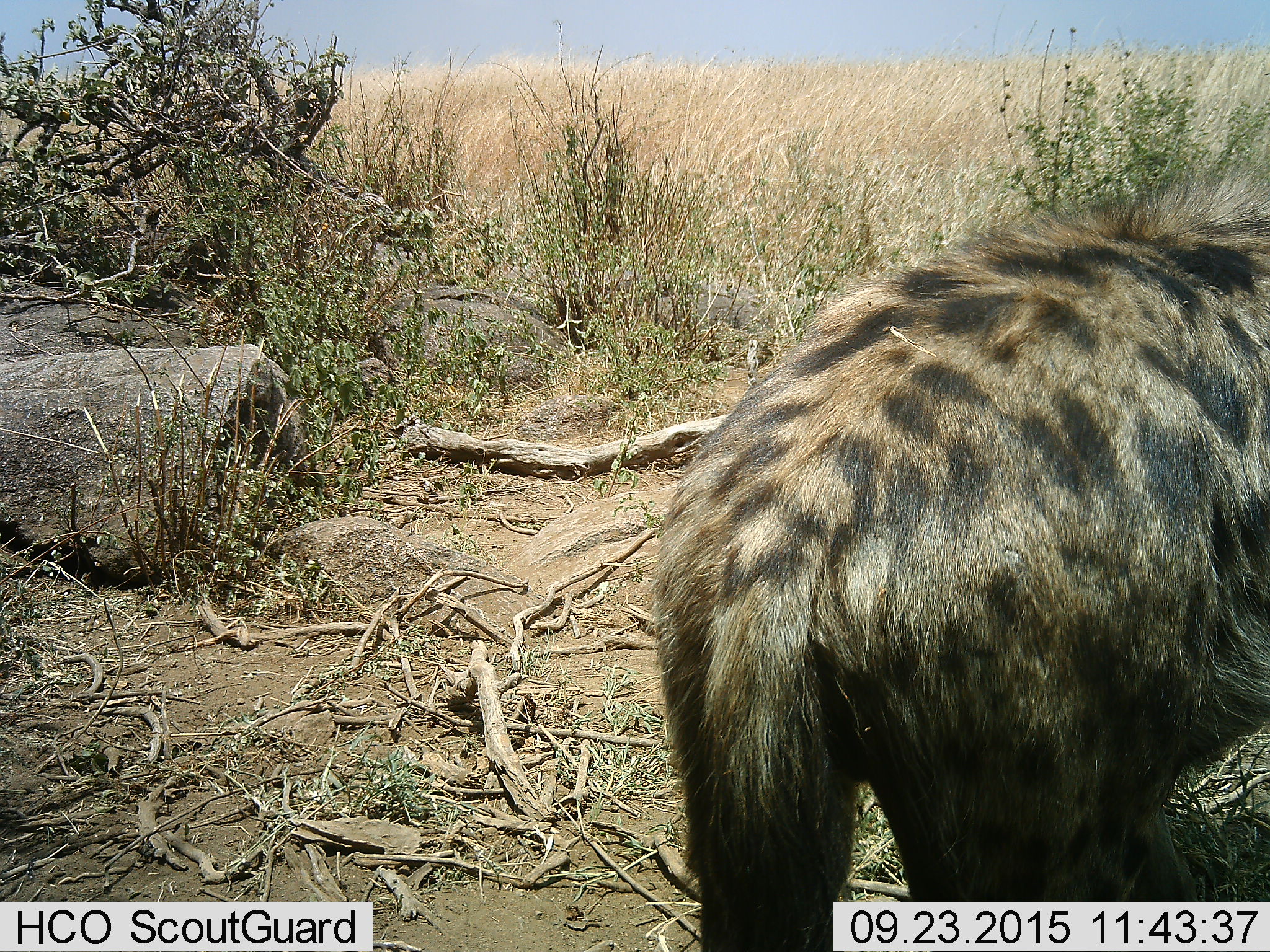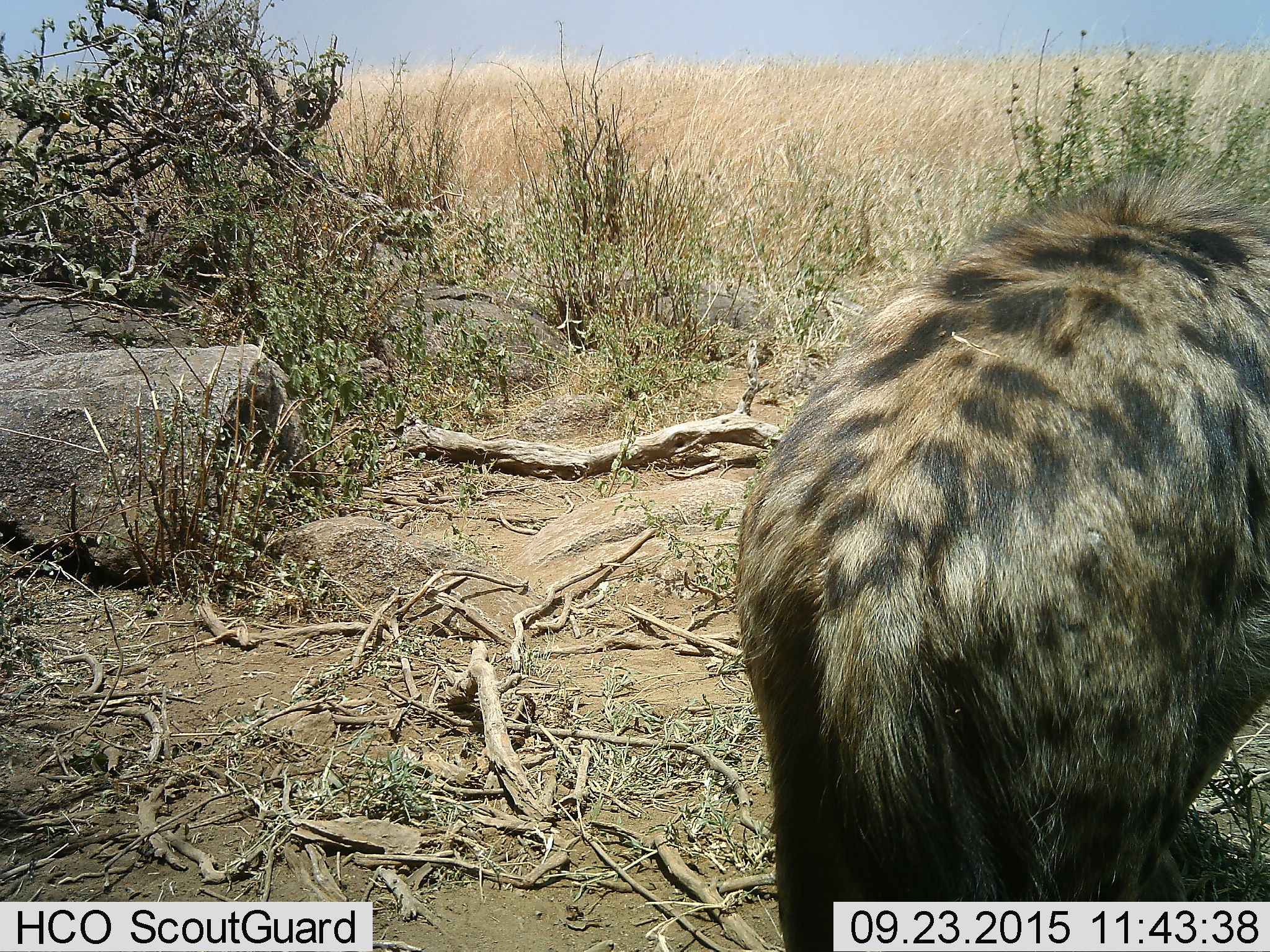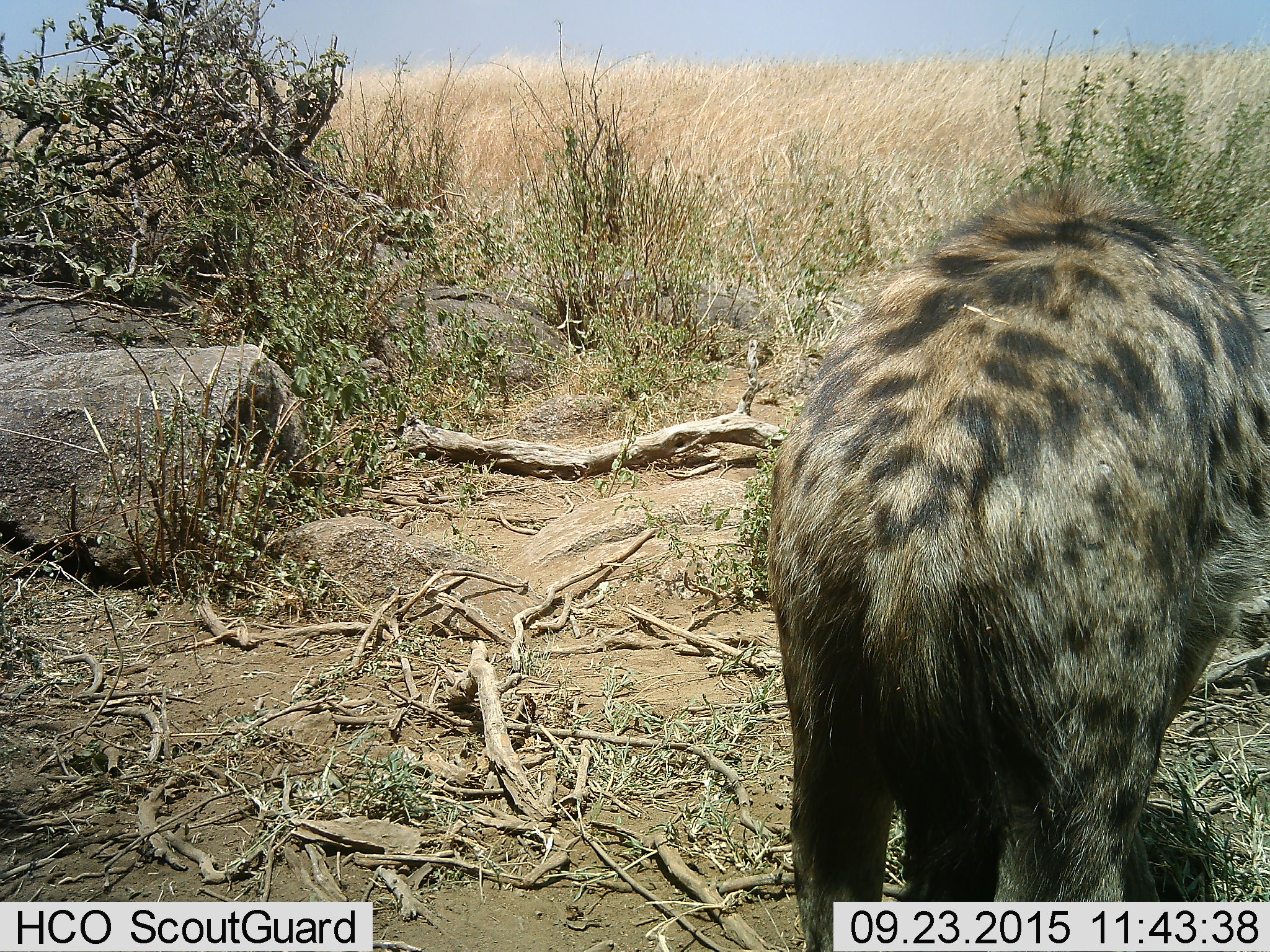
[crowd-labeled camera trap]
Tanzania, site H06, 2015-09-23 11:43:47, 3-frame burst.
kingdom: Animalia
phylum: Chordata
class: Mammalia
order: Carnivora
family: Hyaenidae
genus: Crocuta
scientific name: Crocuta crocuta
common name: spotted hyena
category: hyenaspotted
Hyenaspotted (spotted hyena) (Crocuta crocuta), count 1. Behavior (volunteer vote fractions): standing 25%, resting 0%, moving 75%, interacting 0%. Young present (vote fraction): 0%. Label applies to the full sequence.